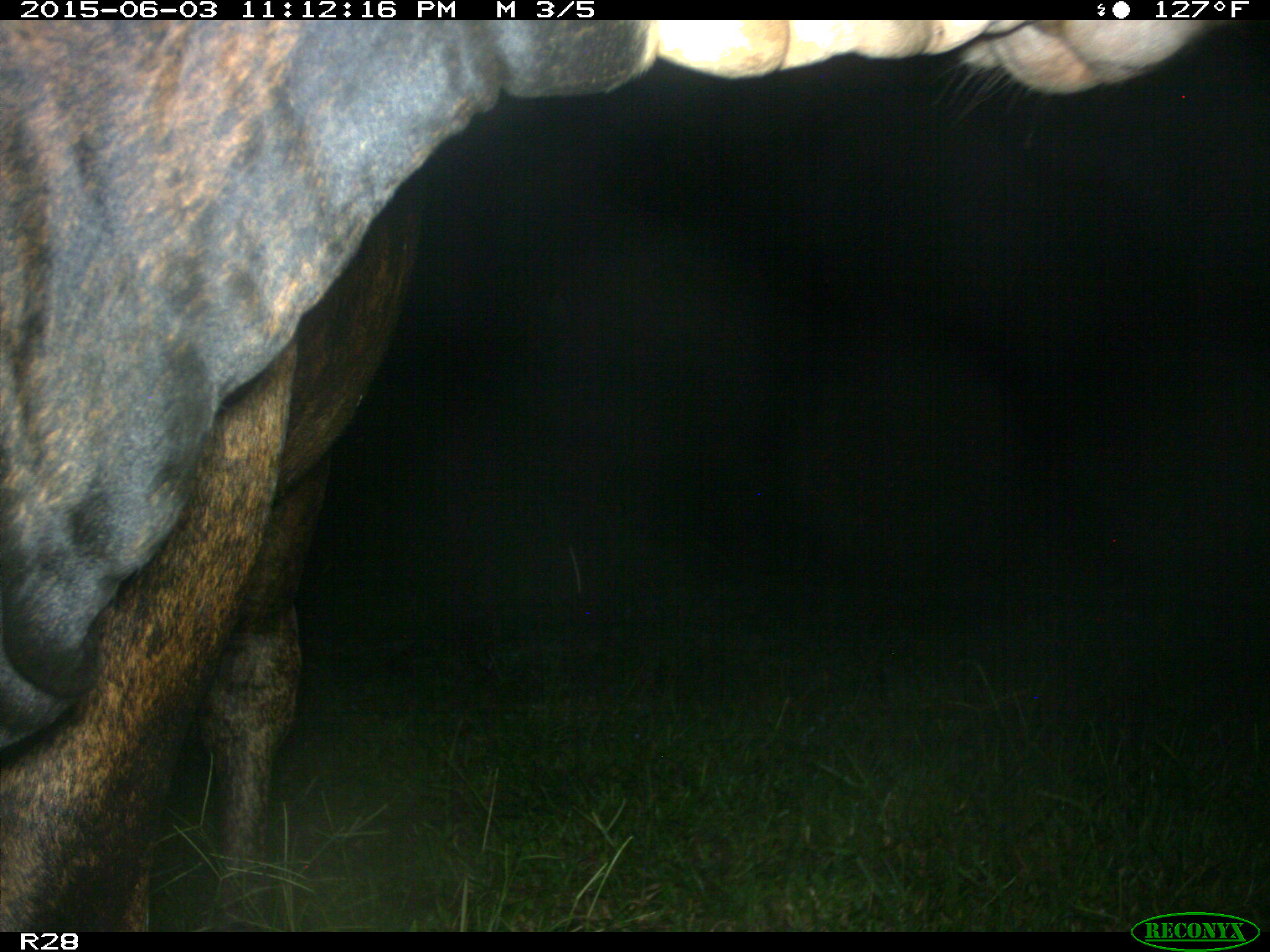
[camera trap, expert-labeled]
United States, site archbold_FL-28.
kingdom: Animalia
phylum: Chordata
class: Mammalia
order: Artiodactyla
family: Bovidae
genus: Bos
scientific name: Bos taurus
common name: domestic cow